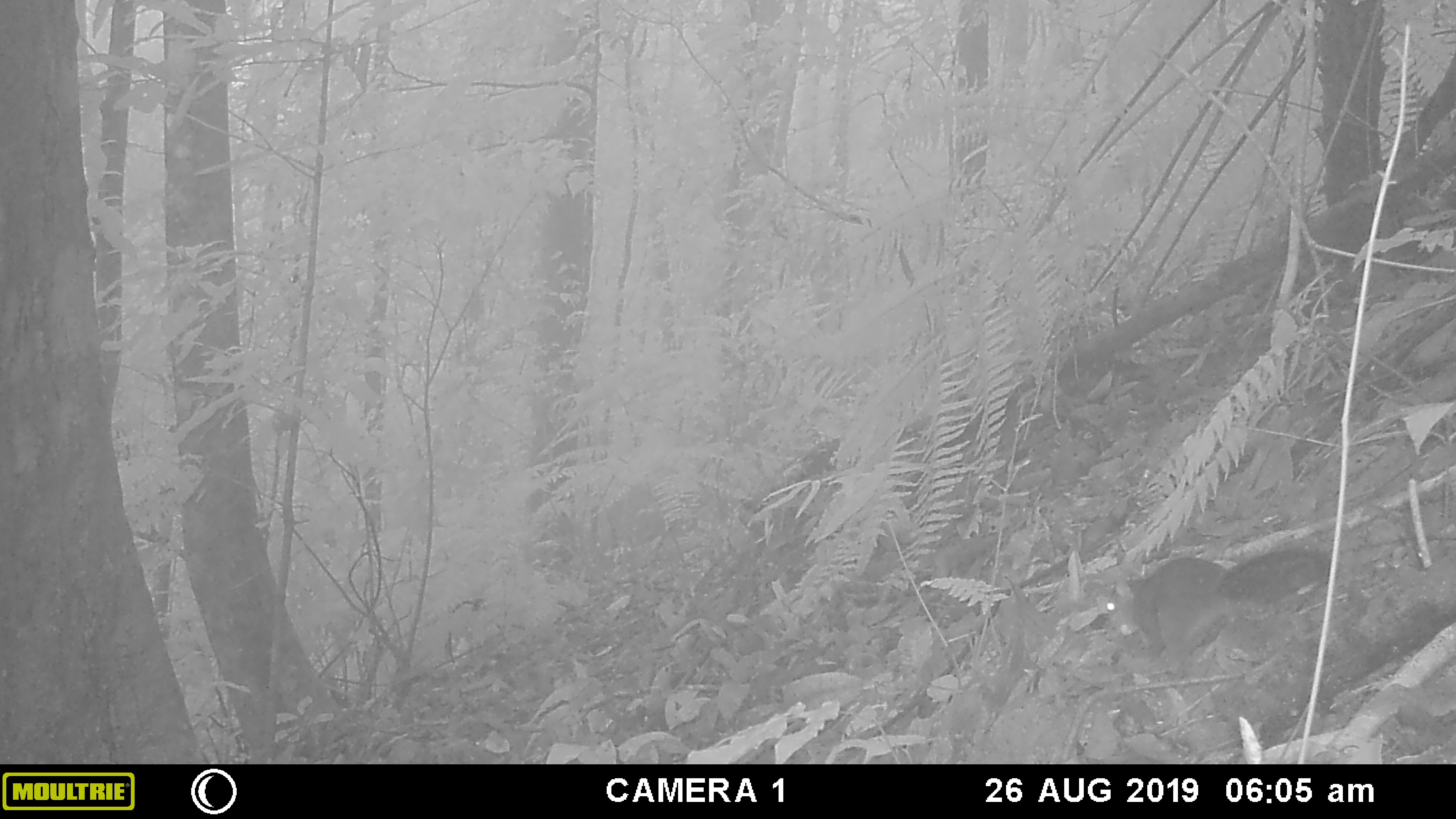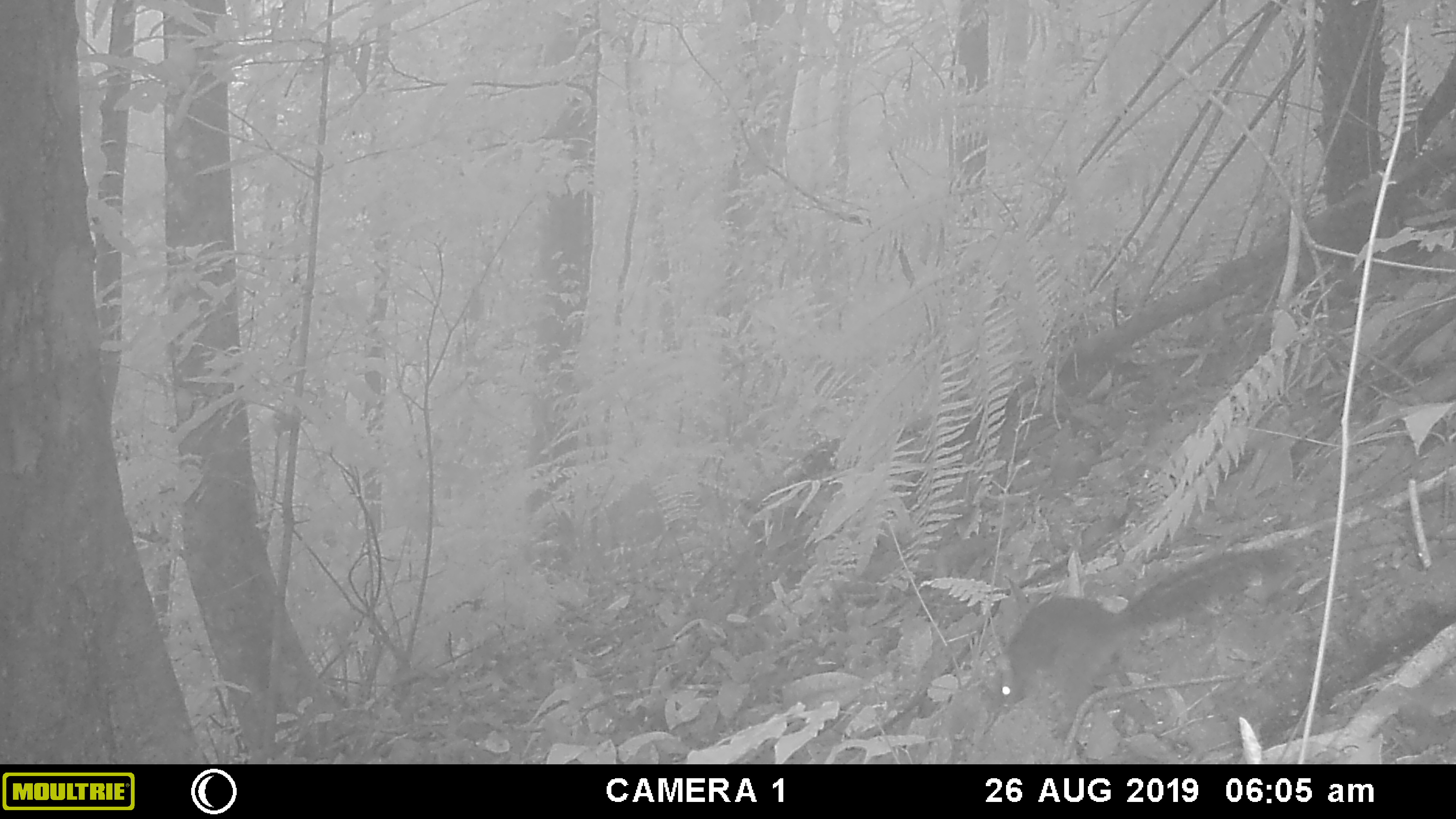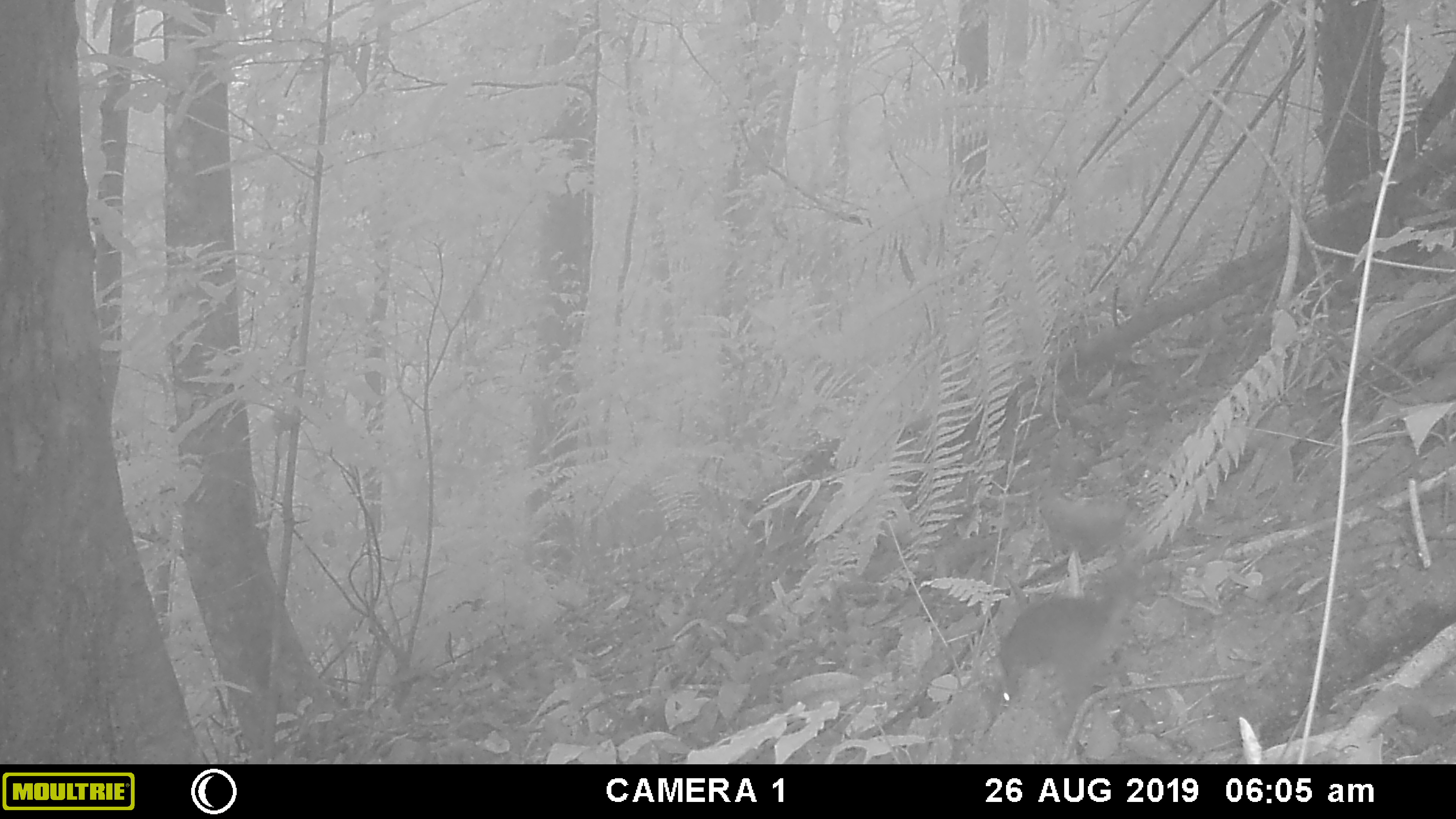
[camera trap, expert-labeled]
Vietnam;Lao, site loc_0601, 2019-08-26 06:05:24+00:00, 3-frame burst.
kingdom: Animalia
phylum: Chordata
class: Mammalia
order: Rodentia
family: Sciuridae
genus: Dremomys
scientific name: Dremomys rufigenis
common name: red-cheeked squirrel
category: red cheeked squirrel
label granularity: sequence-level